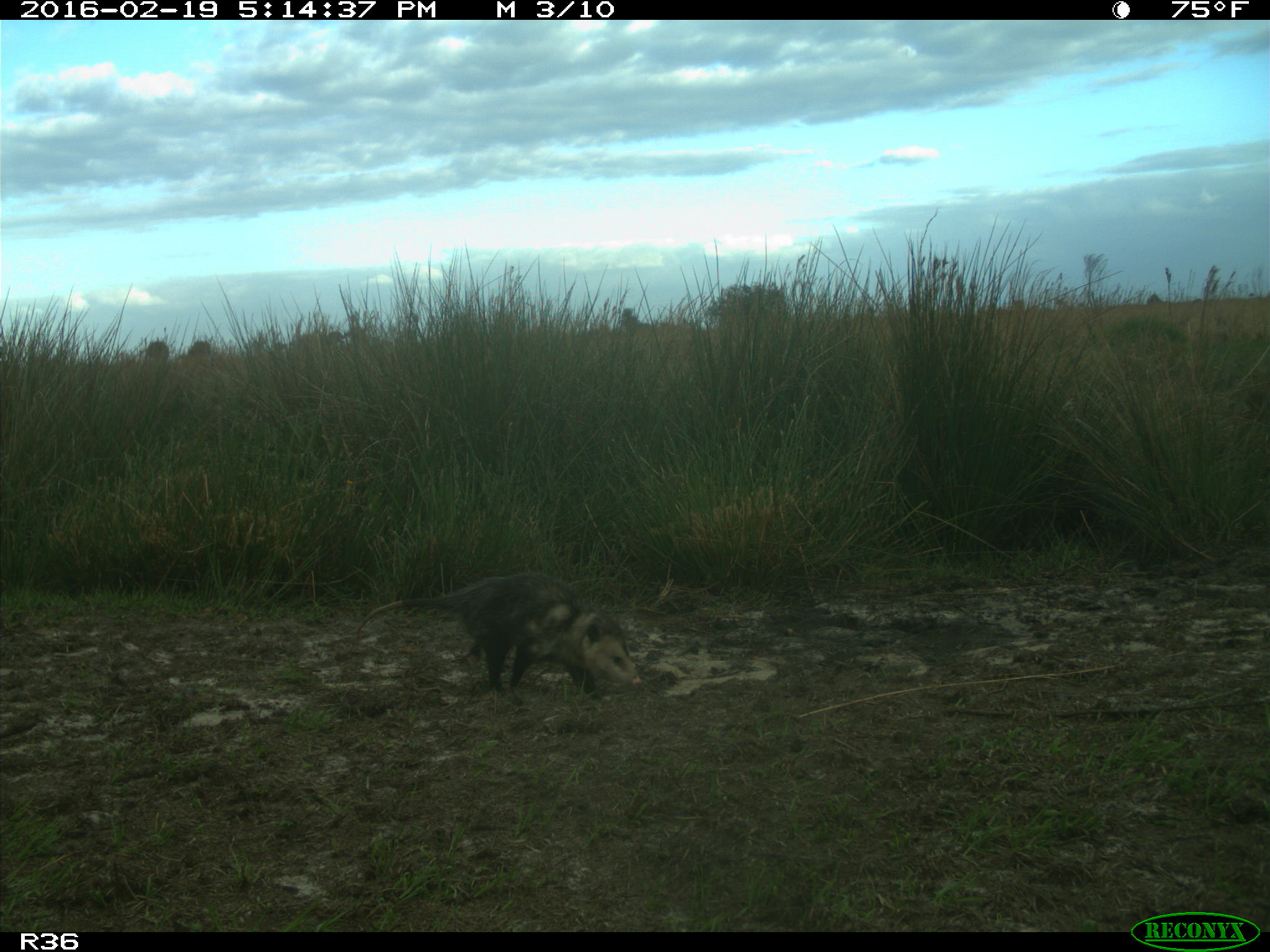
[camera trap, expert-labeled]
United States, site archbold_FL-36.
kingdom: Animalia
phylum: Chordata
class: Mammalia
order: Didelphimorphia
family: Didelphidae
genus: Didelphis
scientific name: Didelphis virginiana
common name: virginia opossum